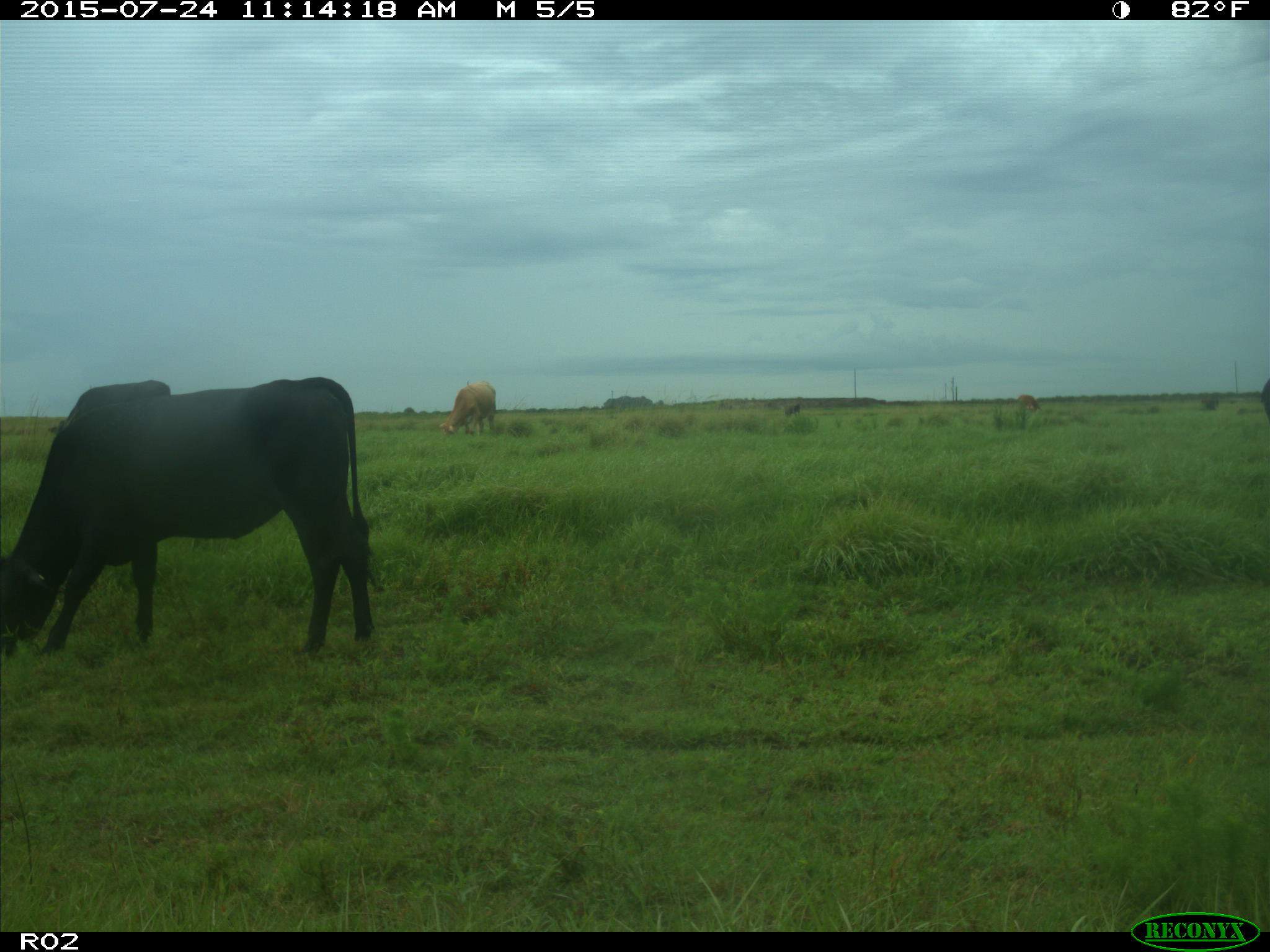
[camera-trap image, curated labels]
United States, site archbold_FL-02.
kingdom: Animalia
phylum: Chordata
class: Mammalia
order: Artiodactyla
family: Bovidae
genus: Bos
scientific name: Bos taurus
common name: domestic cow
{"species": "Bos taurus (domestic cow)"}